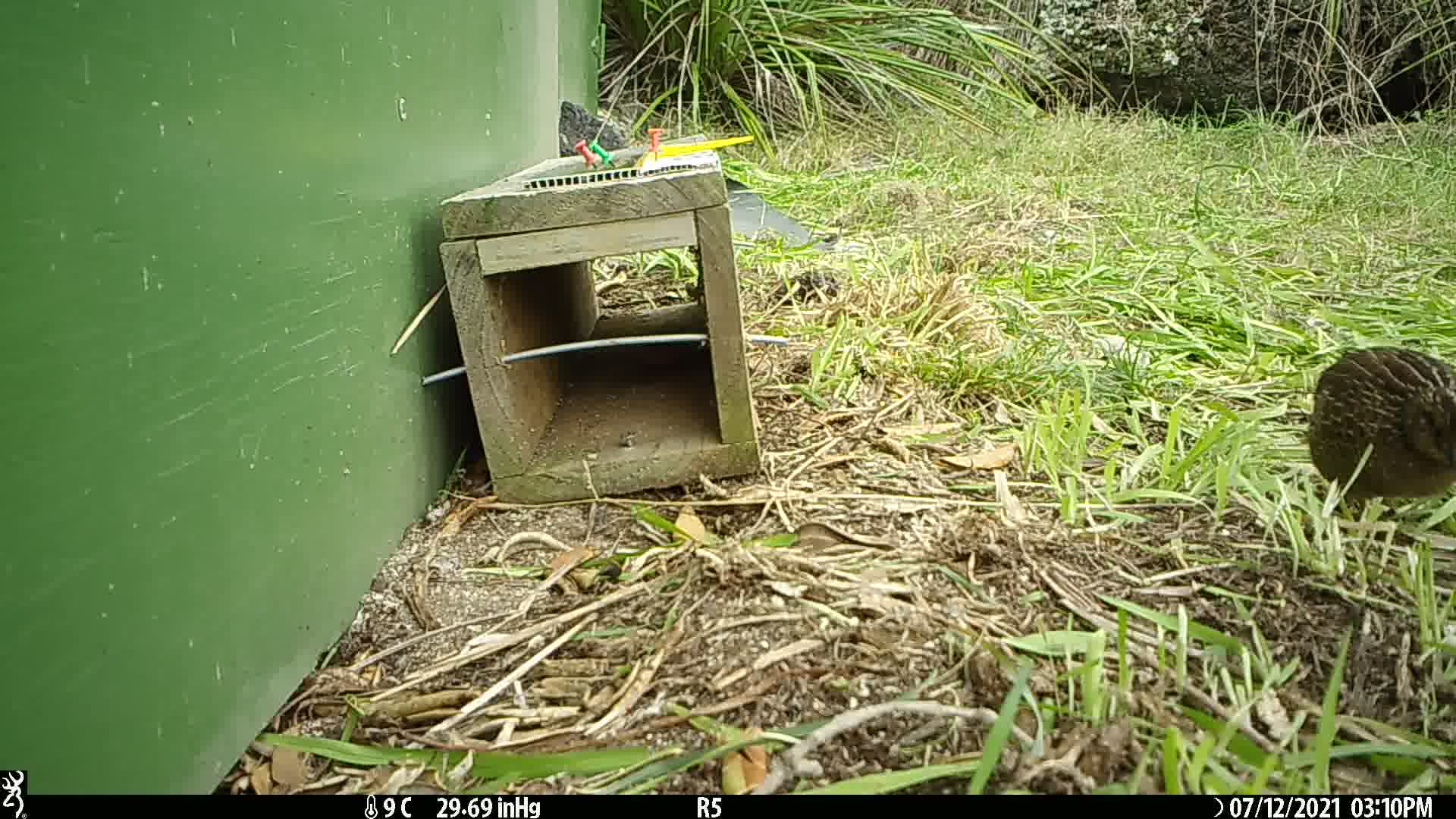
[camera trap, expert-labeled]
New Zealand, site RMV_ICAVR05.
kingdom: Animalia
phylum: Chordata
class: Aves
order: Galliformes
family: Phasianidae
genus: Synoicus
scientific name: Synoicus ypsilophorus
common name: brown quail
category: quail brown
Quail brown (brown quail) (Synoicus ypsilophorus).